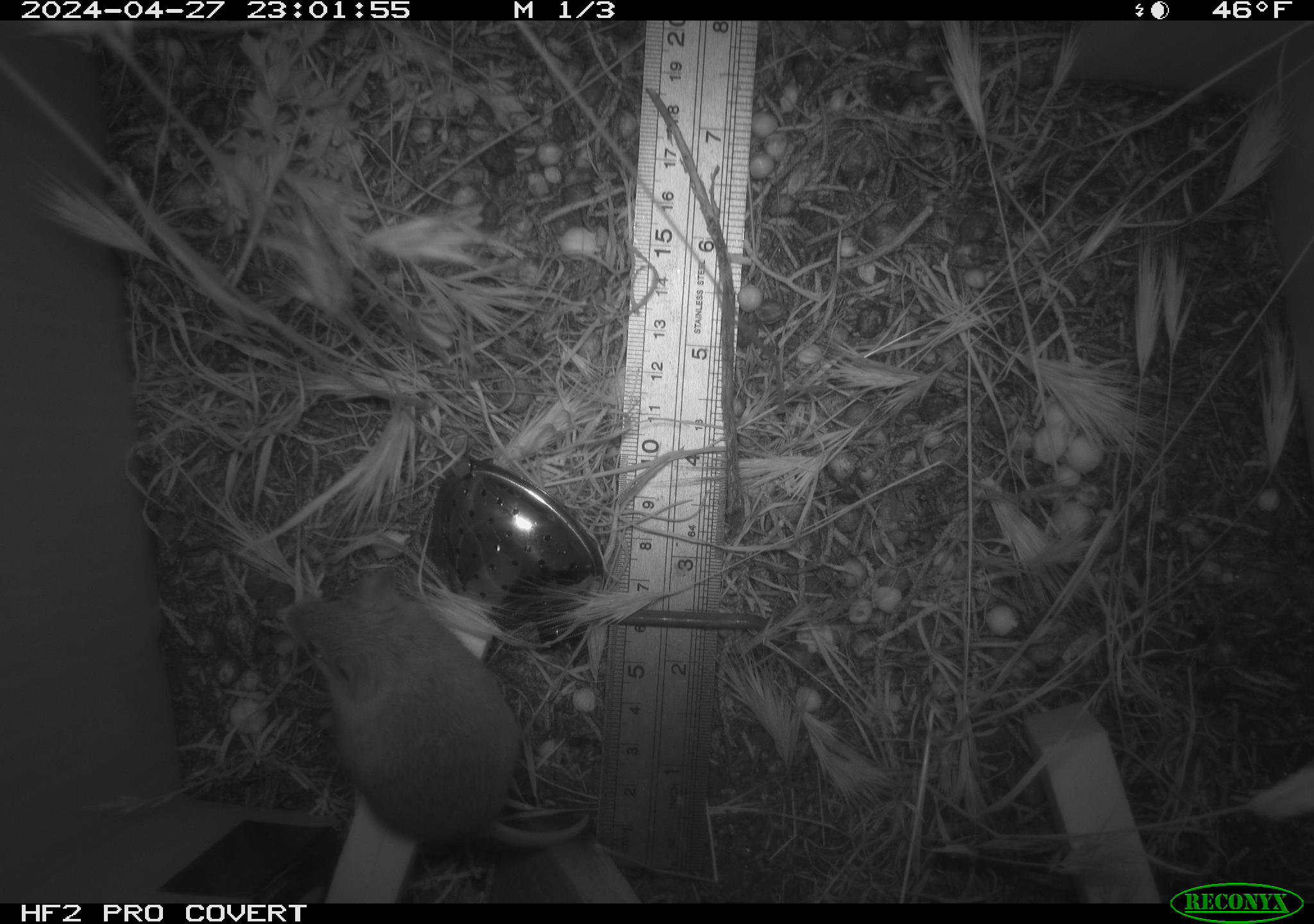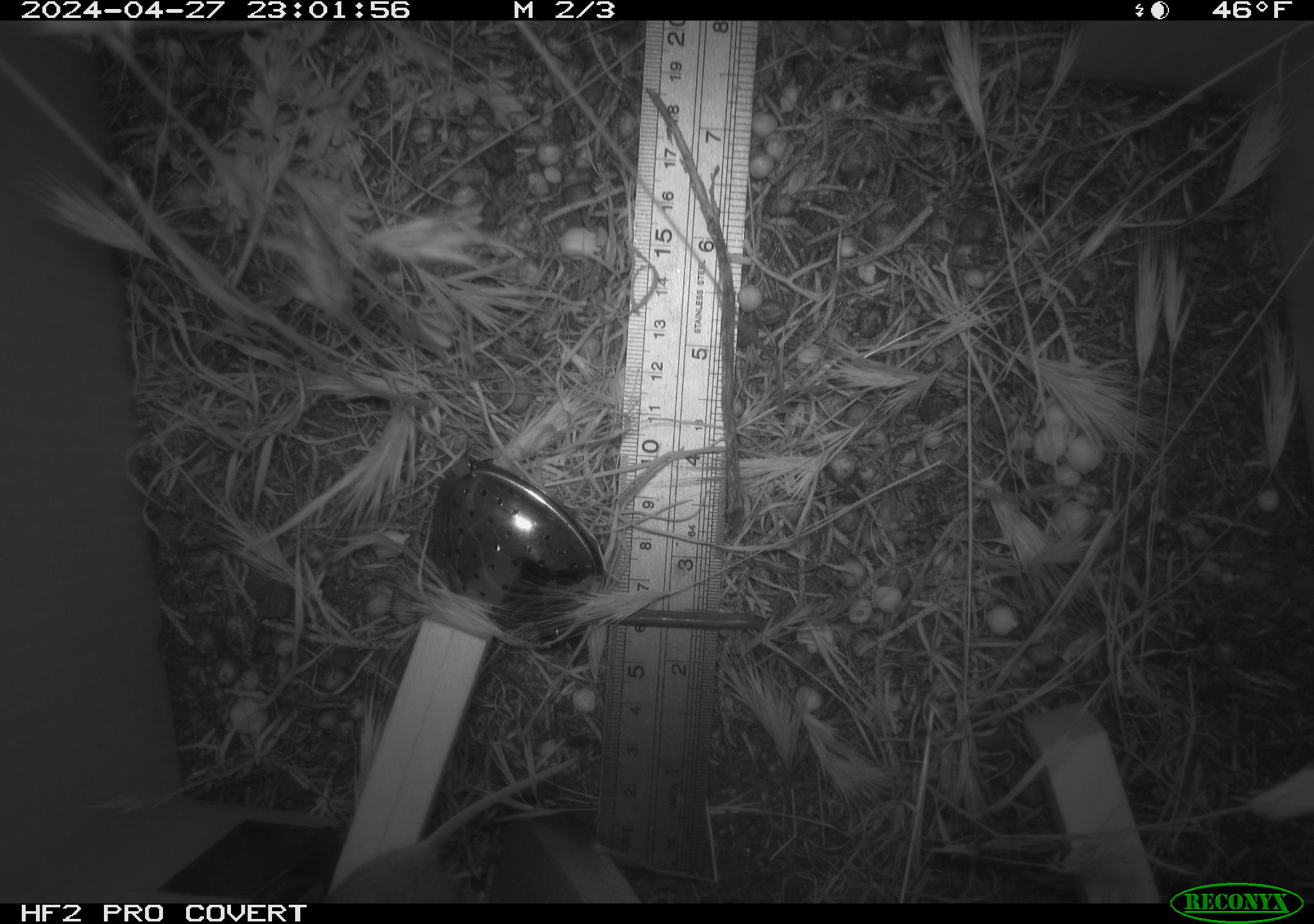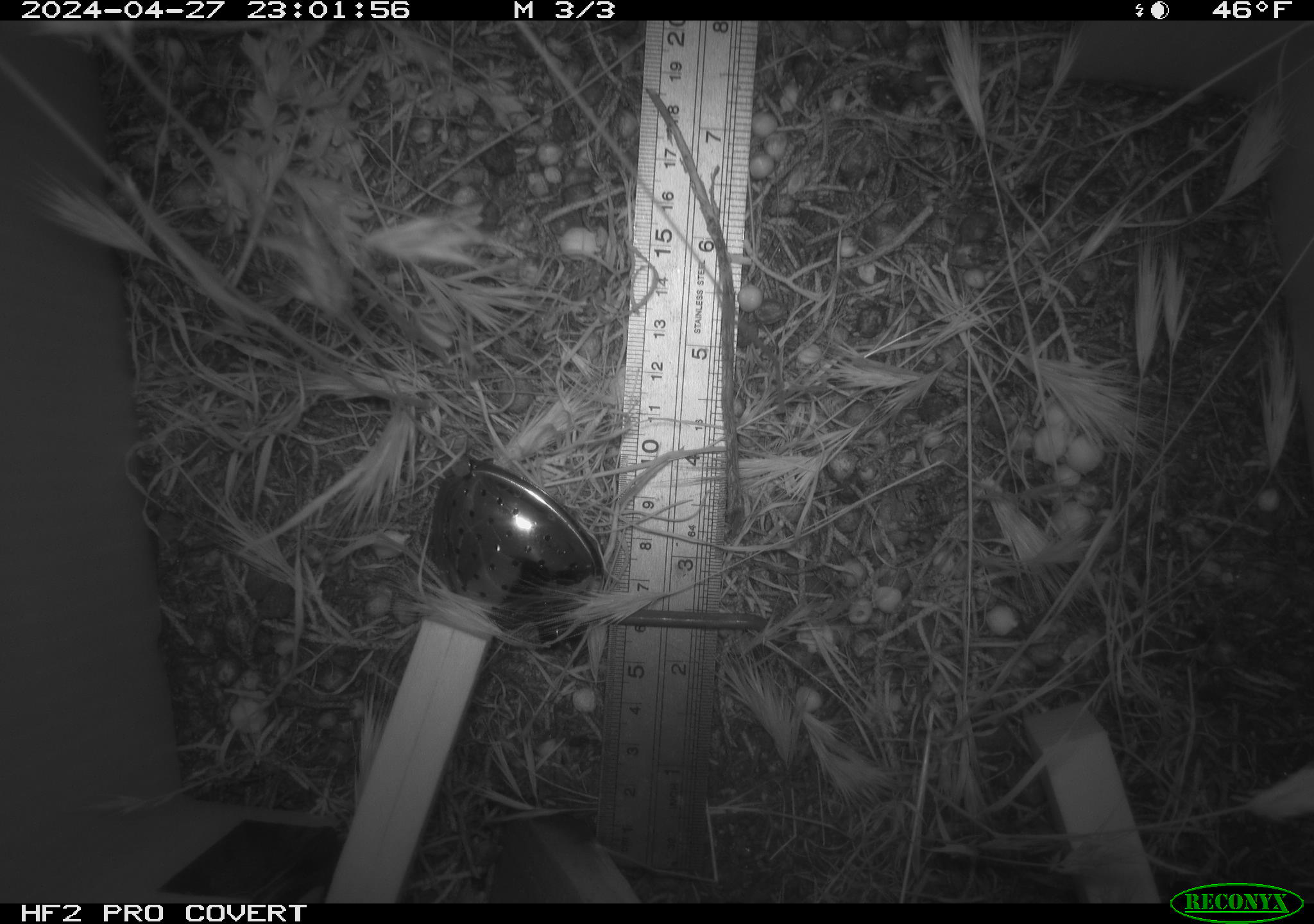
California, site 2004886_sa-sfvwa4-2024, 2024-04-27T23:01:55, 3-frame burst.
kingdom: Animalia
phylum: Chordata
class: Mammalia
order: Rodentia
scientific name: Rodentia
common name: mouse species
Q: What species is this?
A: Mouse species (Rodentia).